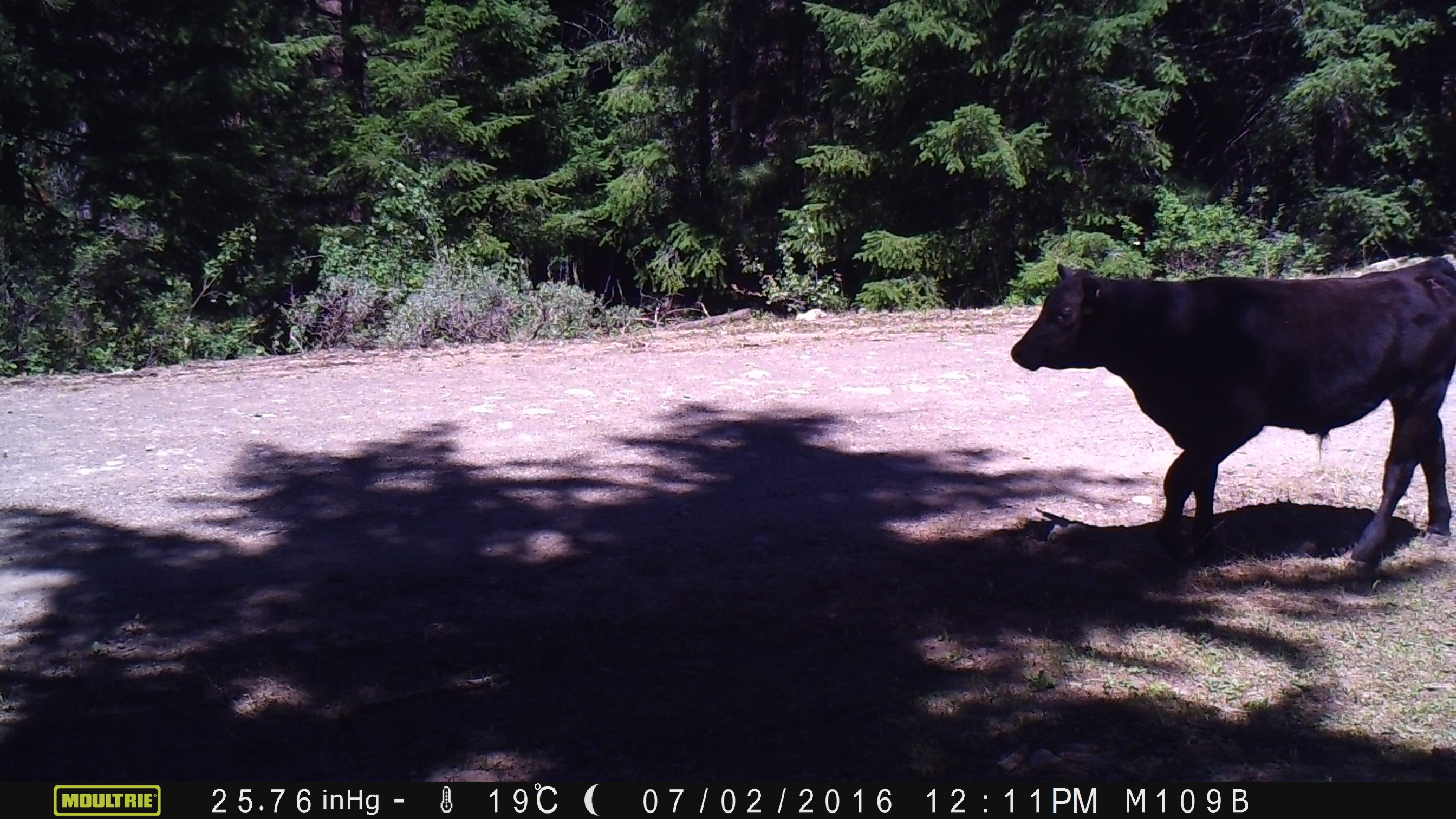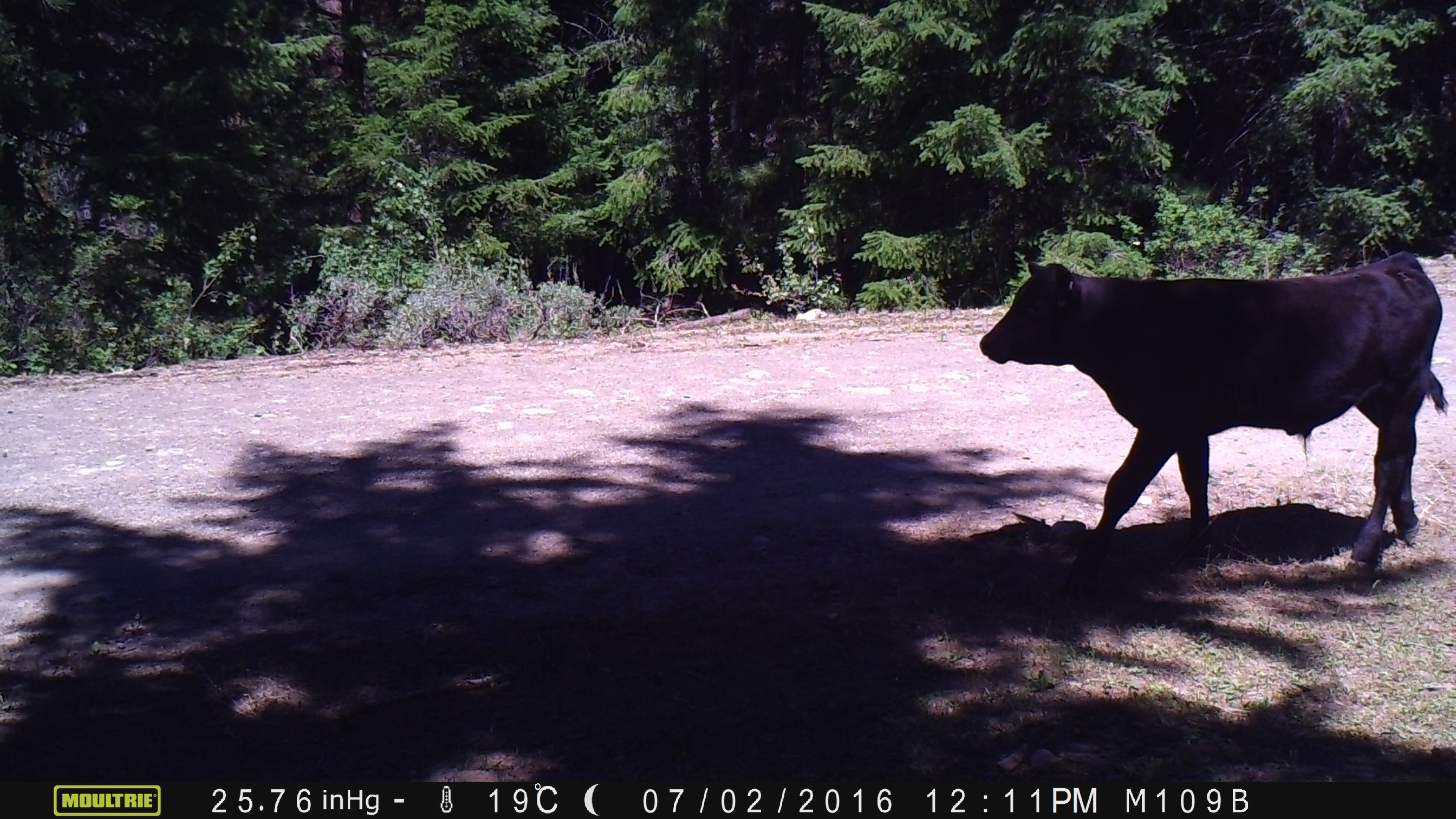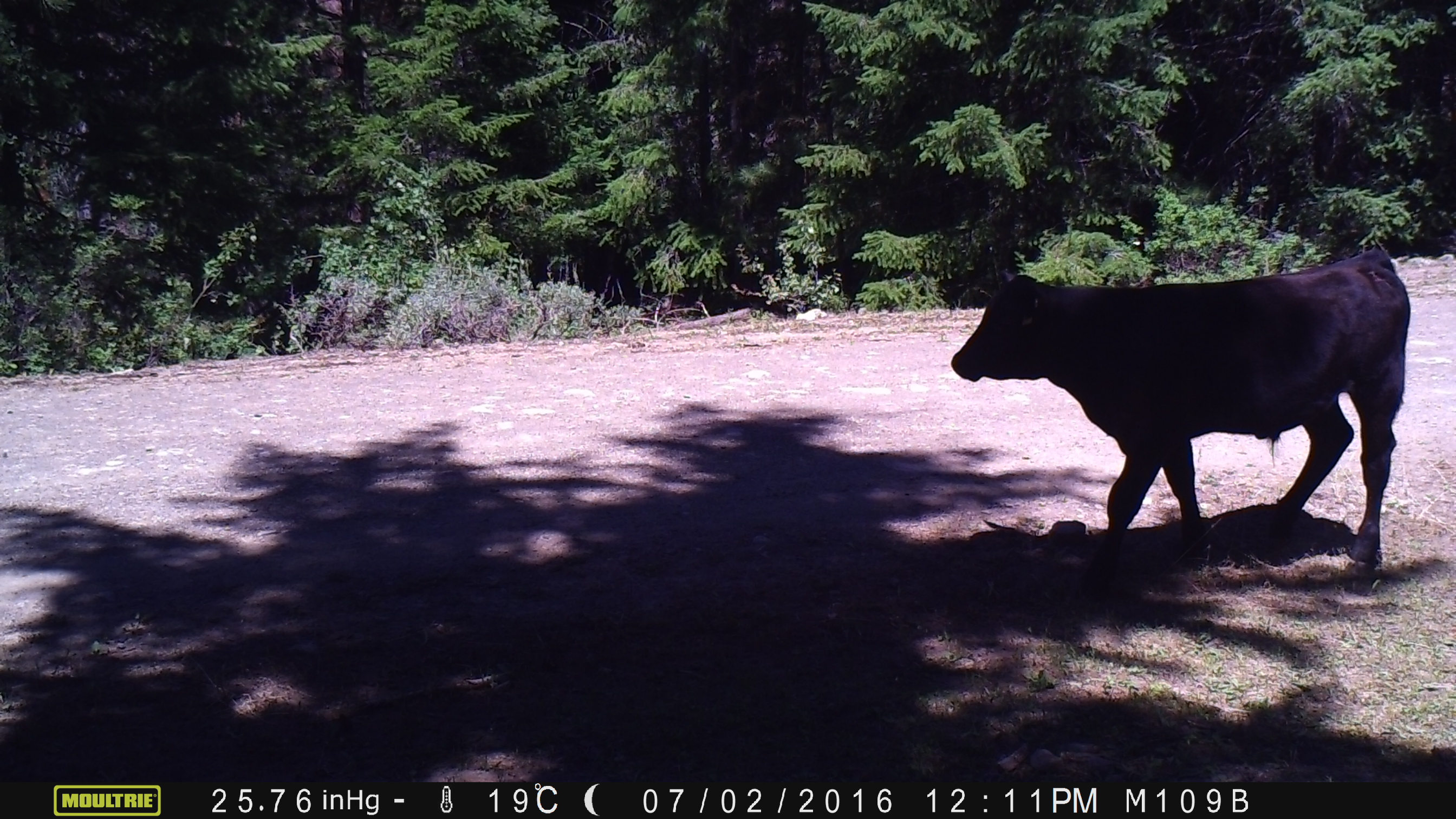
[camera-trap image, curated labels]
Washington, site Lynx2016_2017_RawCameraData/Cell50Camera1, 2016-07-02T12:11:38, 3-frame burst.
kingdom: Animalia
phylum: Chordata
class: Mammalia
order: Artiodactyla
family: Bovidae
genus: Bos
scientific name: Bos taurus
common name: domestic cattle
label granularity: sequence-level